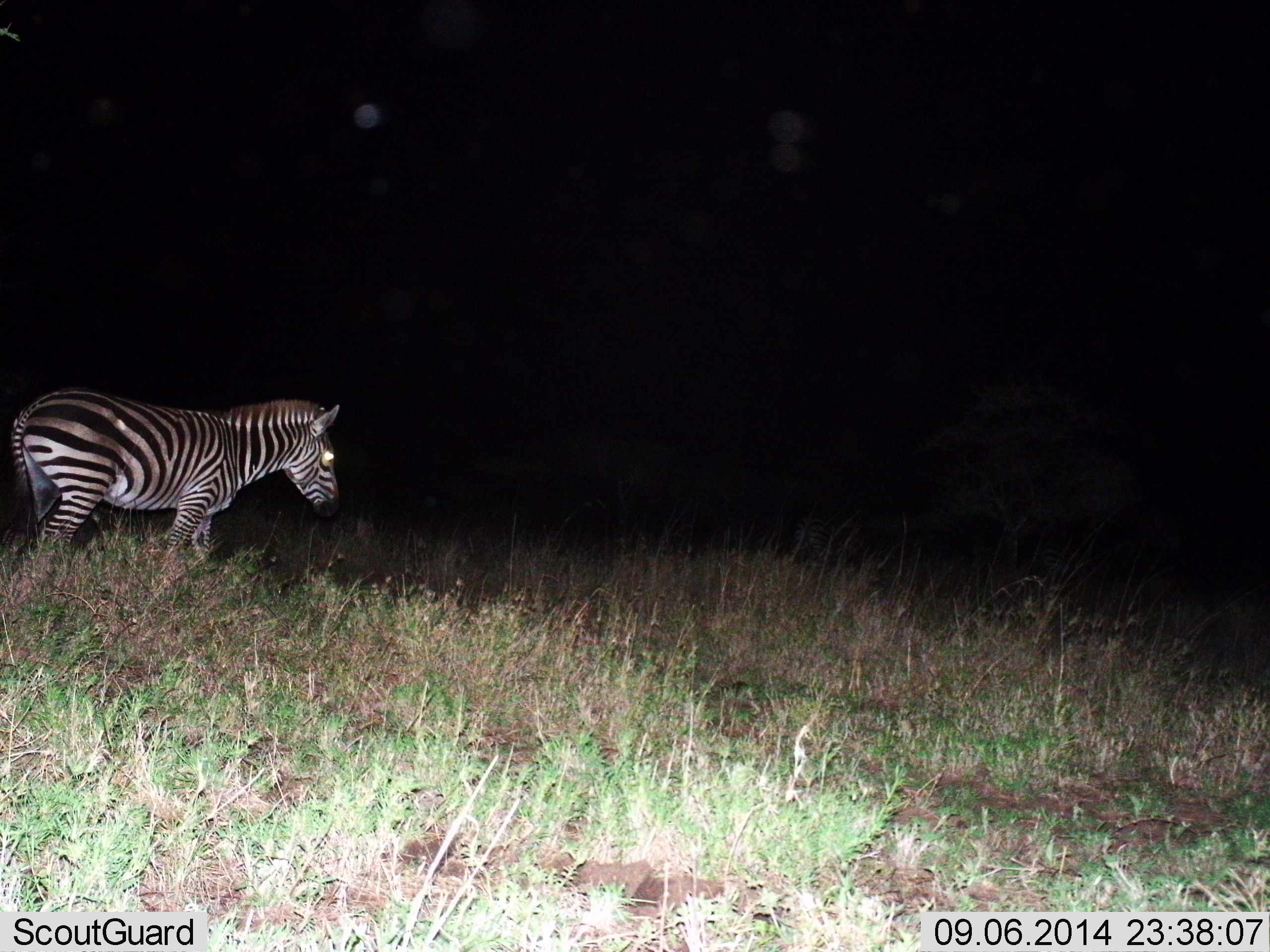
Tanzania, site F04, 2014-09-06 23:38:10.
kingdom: Animalia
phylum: Chordata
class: Mammalia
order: Perissodactyla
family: Equidae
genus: Equus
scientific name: Equus quagga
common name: plains zebra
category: zebra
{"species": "zebra (plains zebra) (Equus quagga)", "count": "1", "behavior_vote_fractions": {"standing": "50%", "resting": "0%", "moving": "50%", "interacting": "0%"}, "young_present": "10%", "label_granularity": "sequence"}